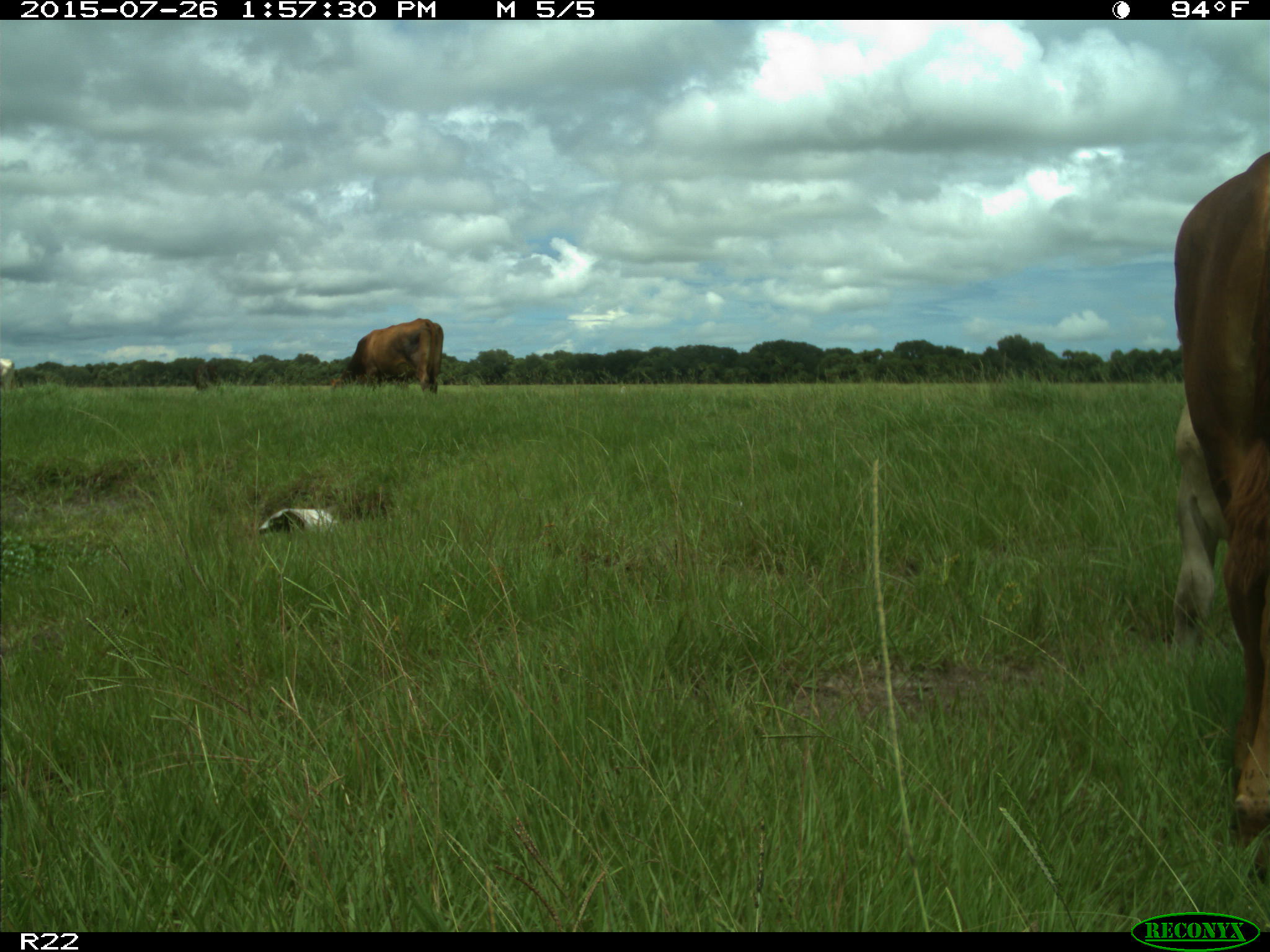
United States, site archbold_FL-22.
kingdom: Animalia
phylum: Chordata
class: Mammalia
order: Artiodactyla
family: Bovidae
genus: Bos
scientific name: Bos taurus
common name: domestic cow